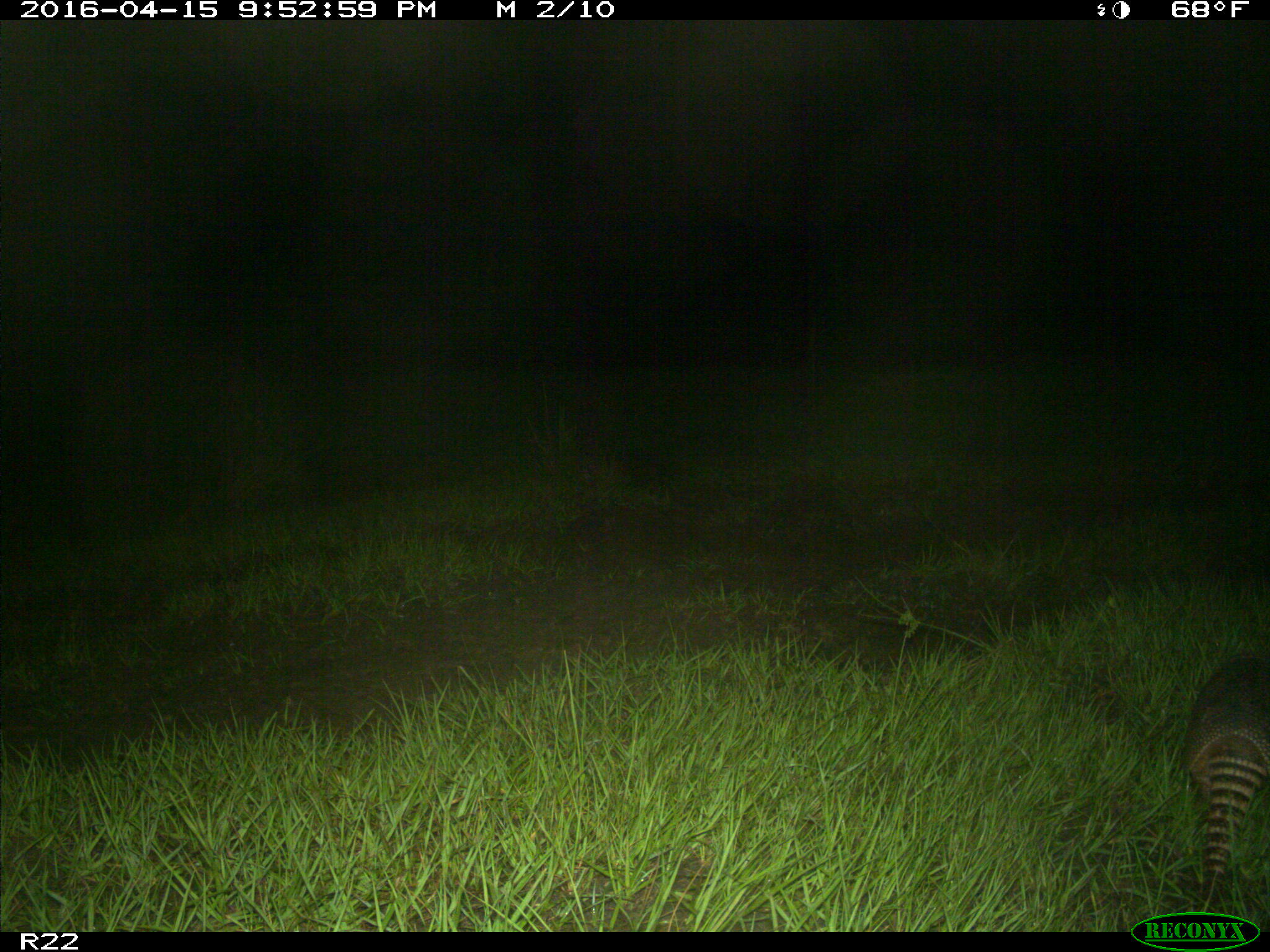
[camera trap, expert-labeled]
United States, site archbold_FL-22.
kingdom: Animalia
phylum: Chordata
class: Mammalia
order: Cingulata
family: Dasypodidae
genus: Dasypus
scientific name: Dasypus novemcinctus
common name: nine-banded armadillo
Dasypus novemcinctus (nine-banded armadillo).